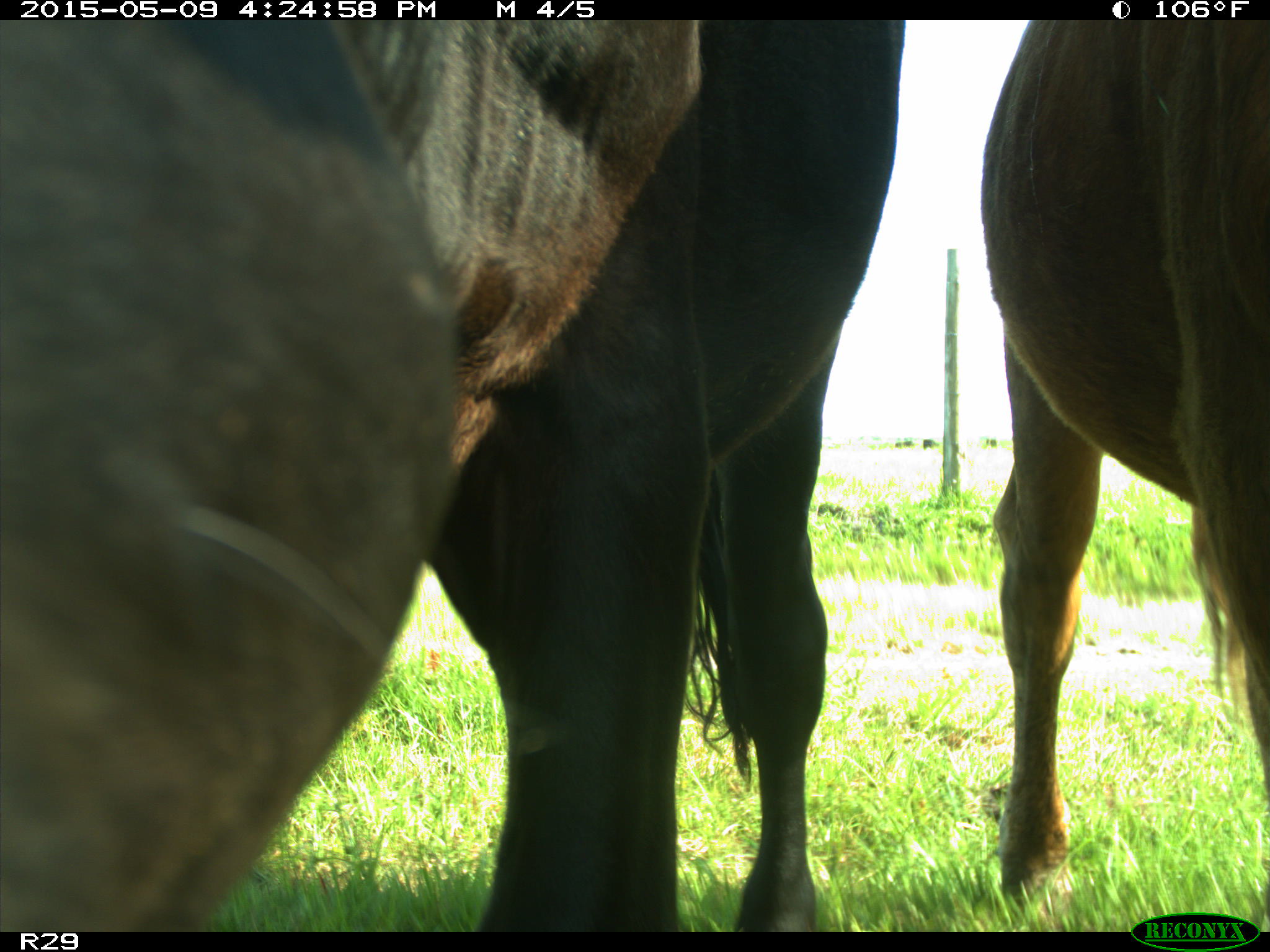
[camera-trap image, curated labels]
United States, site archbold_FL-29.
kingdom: Animalia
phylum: Chordata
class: Mammalia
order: Artiodactyla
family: Bovidae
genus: Bos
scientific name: Bos taurus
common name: domestic cow